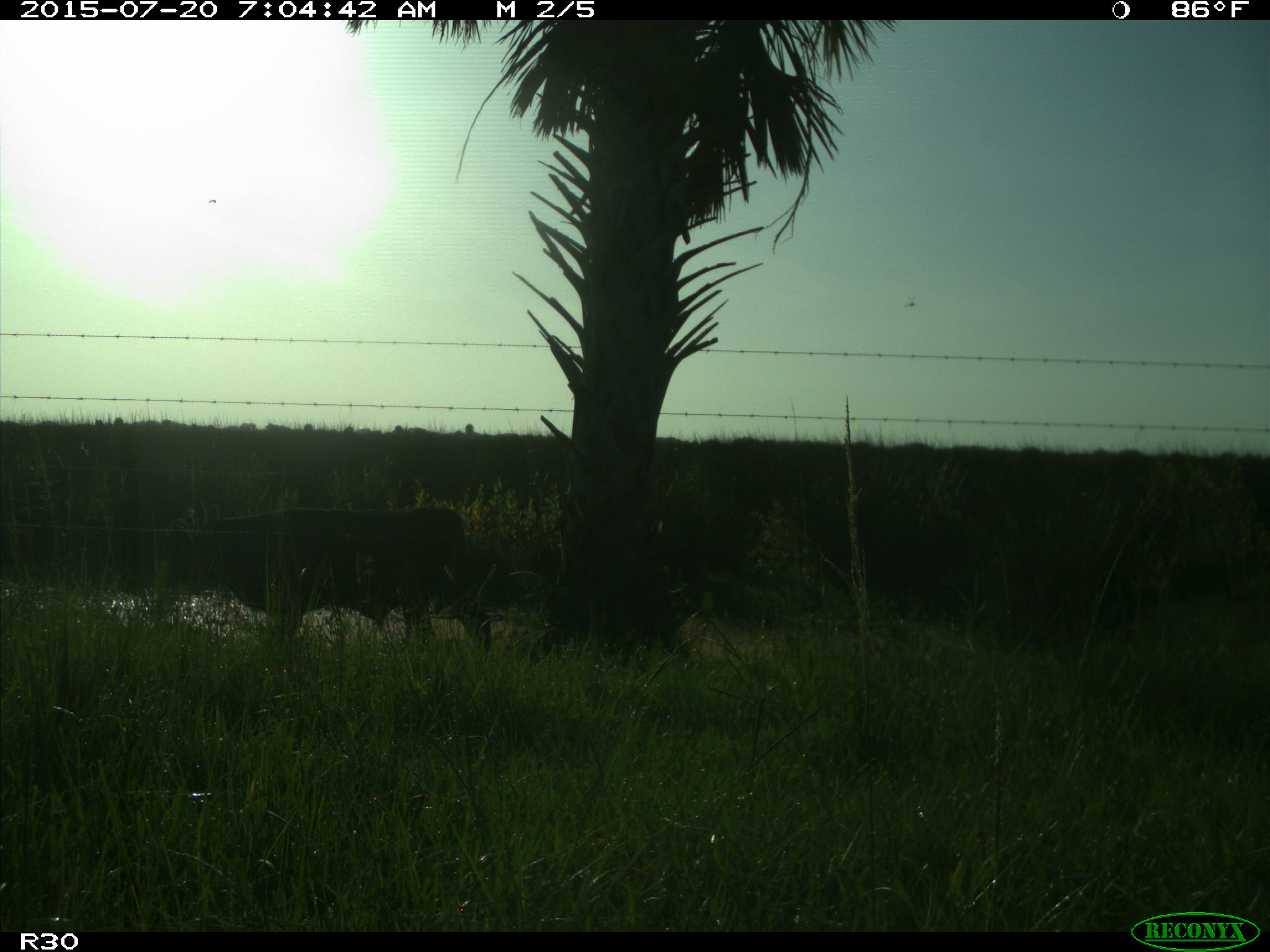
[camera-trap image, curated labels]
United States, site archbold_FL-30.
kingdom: Animalia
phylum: Chordata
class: Mammalia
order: Artiodactyla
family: Bovidae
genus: Bos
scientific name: Bos taurus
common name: domestic cow